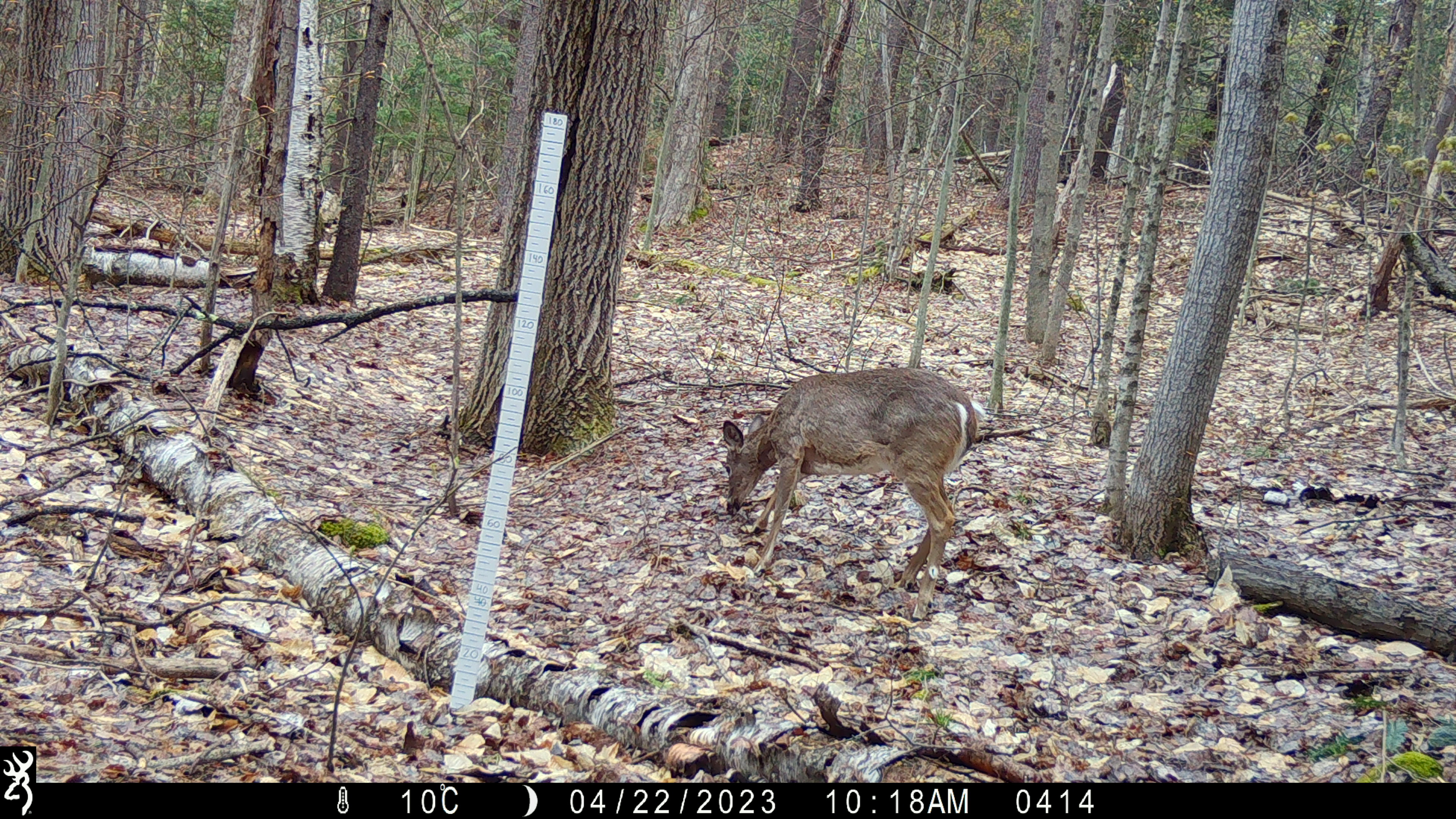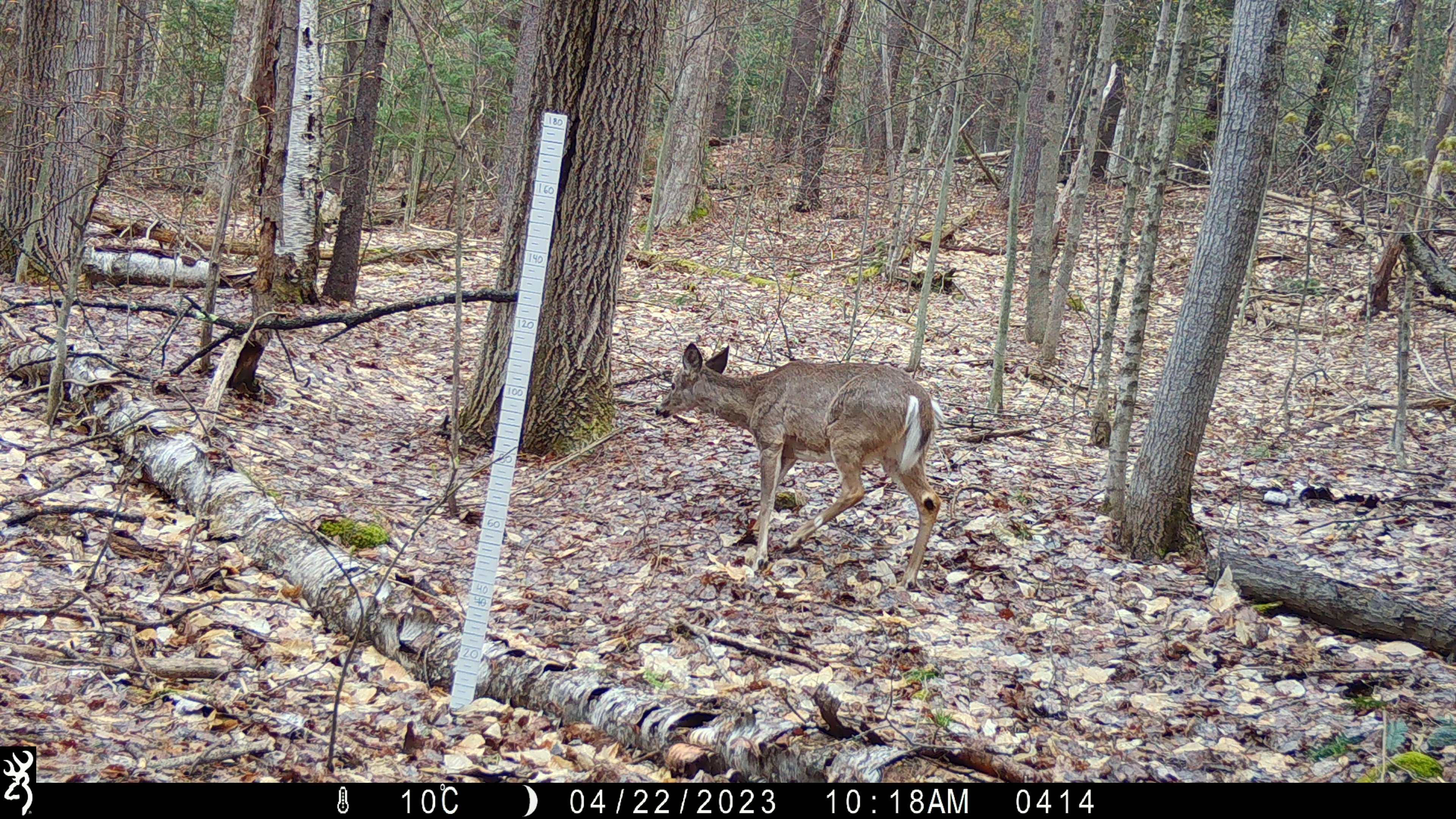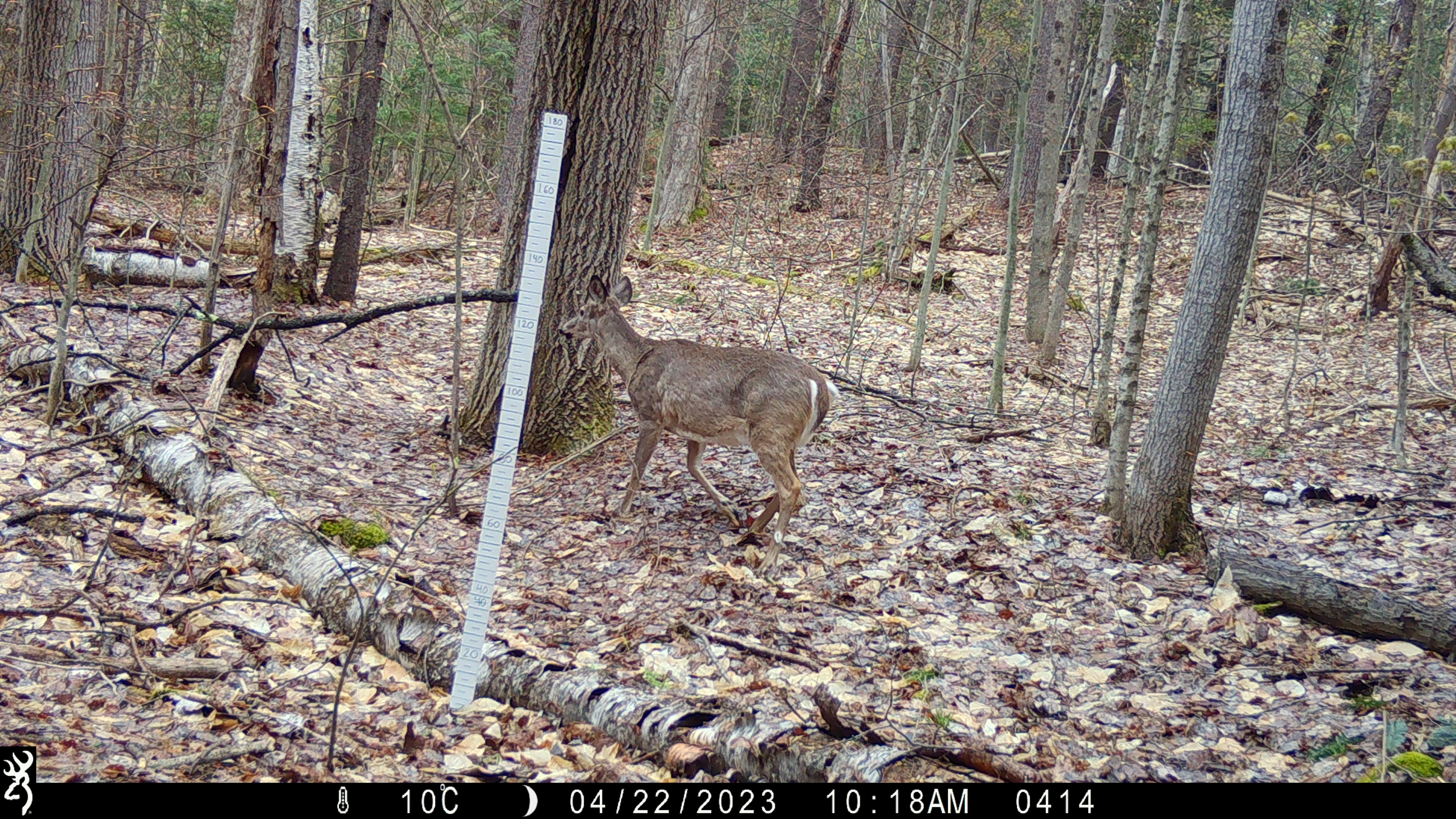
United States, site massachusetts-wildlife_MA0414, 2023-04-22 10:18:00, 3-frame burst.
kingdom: Animalia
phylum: Chordata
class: Mammalia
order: Artiodactyla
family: Cervidae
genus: Odocoileus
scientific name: Odocoileus virginianus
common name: white-tailed deer